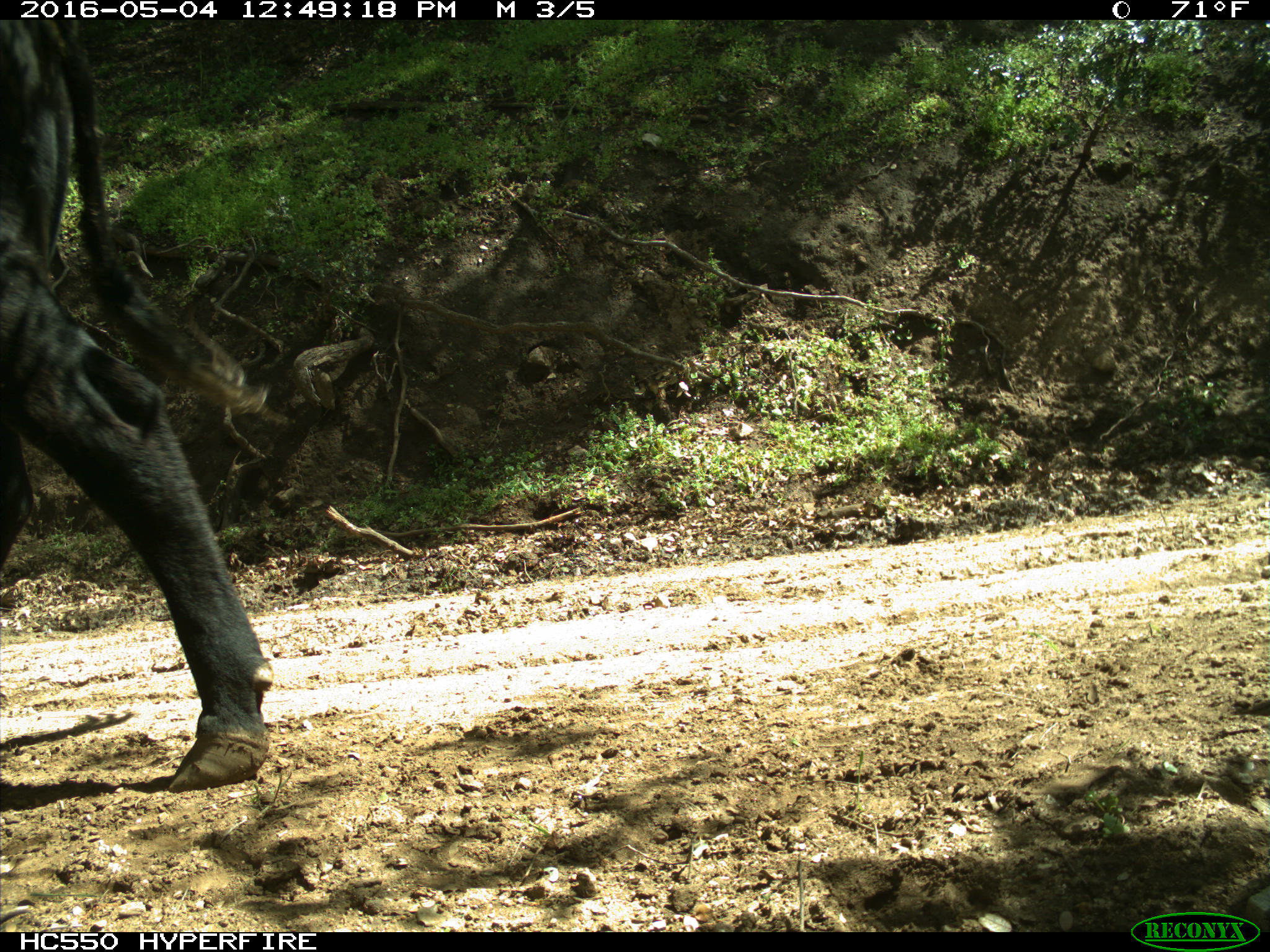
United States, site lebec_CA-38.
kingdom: Animalia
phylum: Chordata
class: Mammalia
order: Artiodactyla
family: Bovidae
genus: Bos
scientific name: Bos taurus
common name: domestic cow